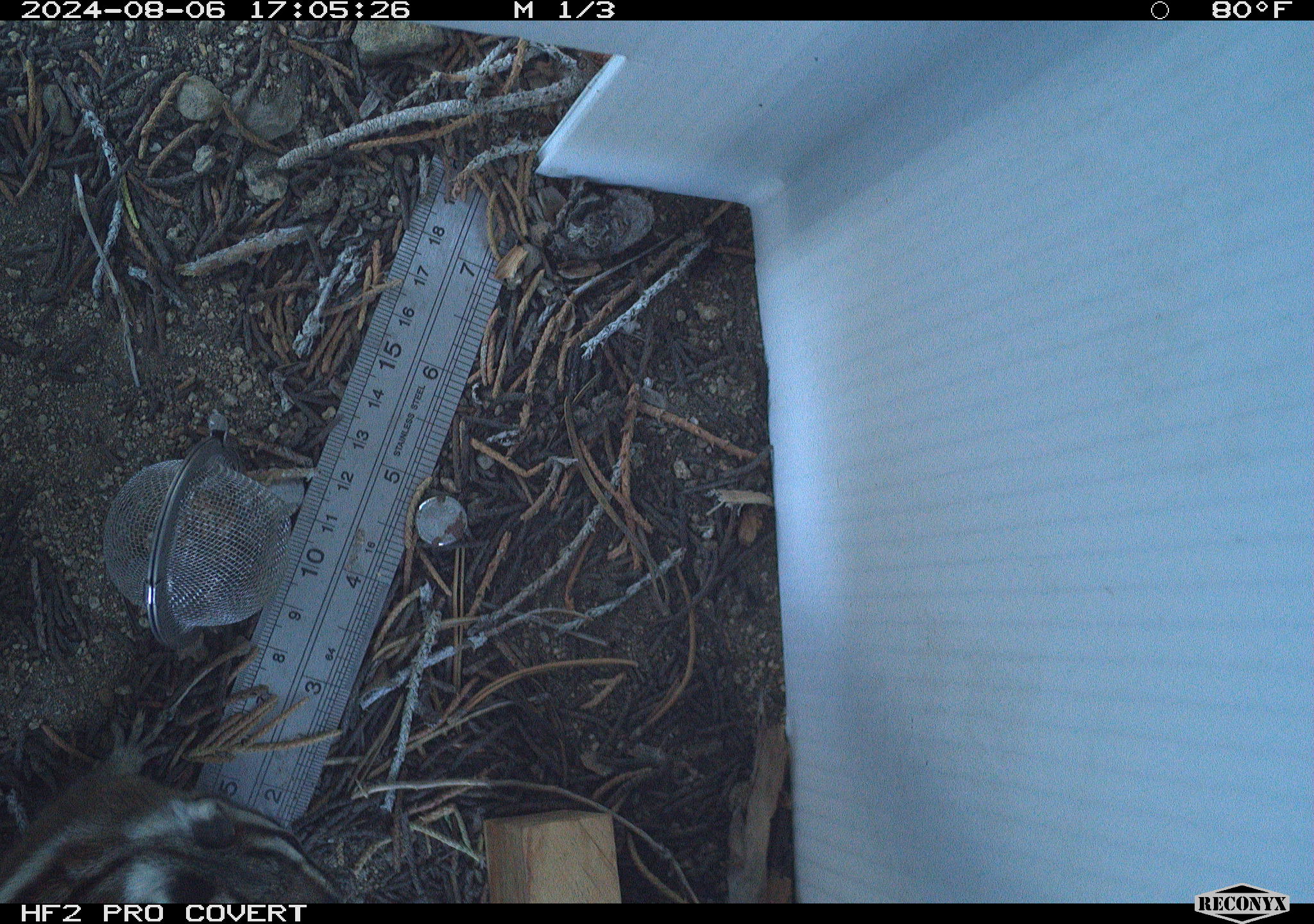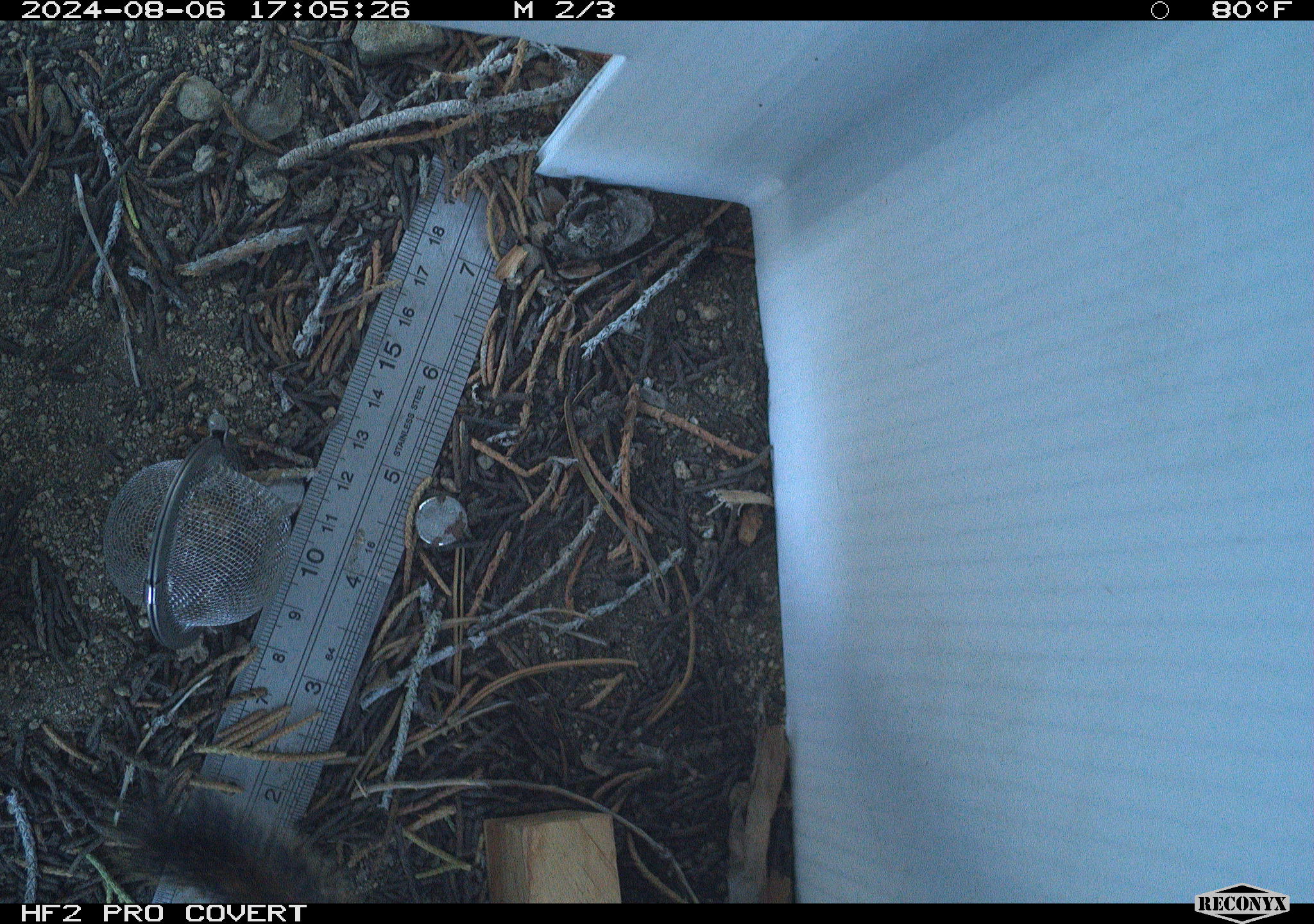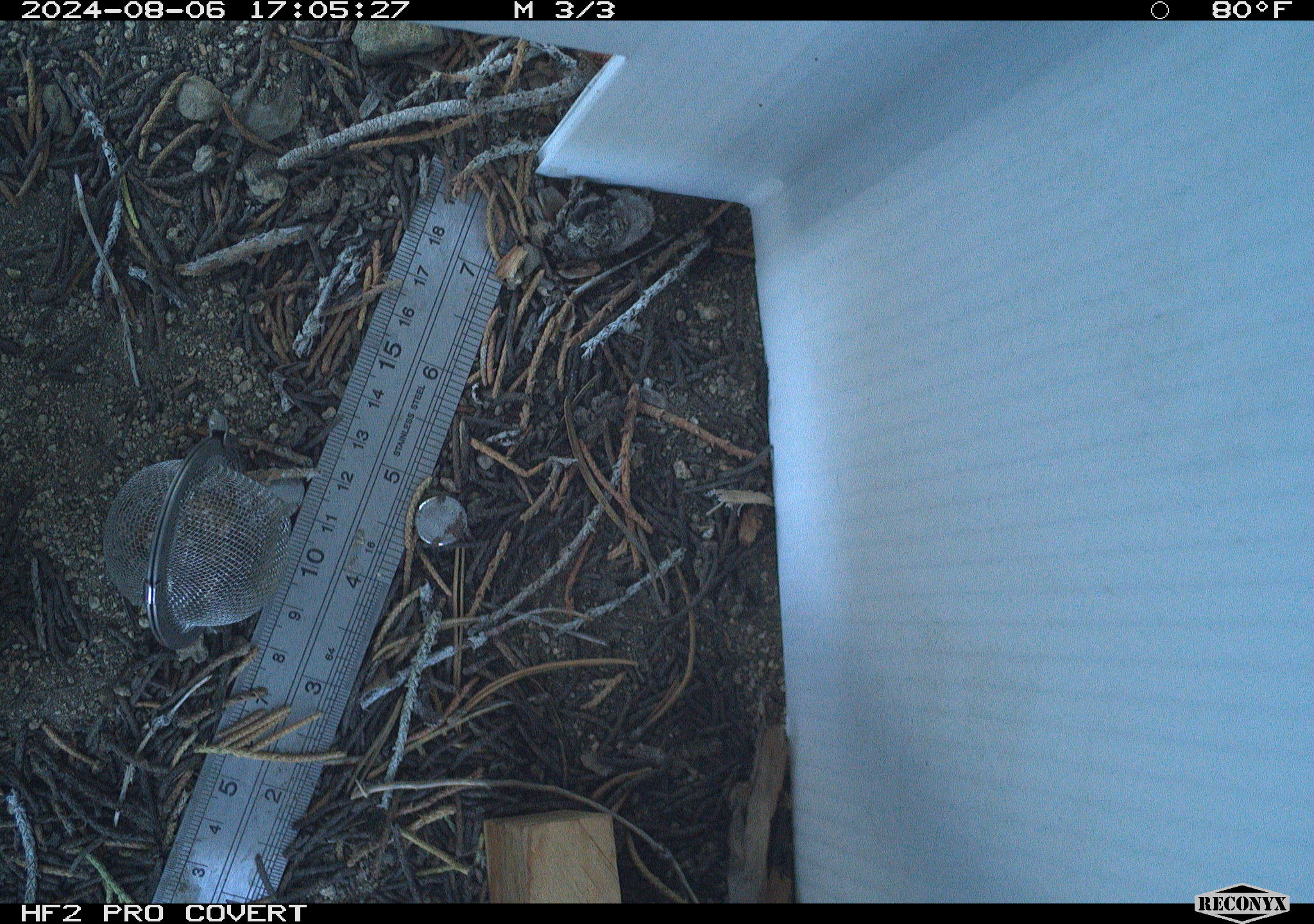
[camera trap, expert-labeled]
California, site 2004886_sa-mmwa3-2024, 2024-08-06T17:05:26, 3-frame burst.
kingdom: Animalia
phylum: Chordata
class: Mammalia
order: Rodentia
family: Sciuridae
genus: Neotamias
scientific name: Neotamias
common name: western chipmunks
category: neotamias species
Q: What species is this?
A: Neotamias species (western chipmunks) (Neotamias).